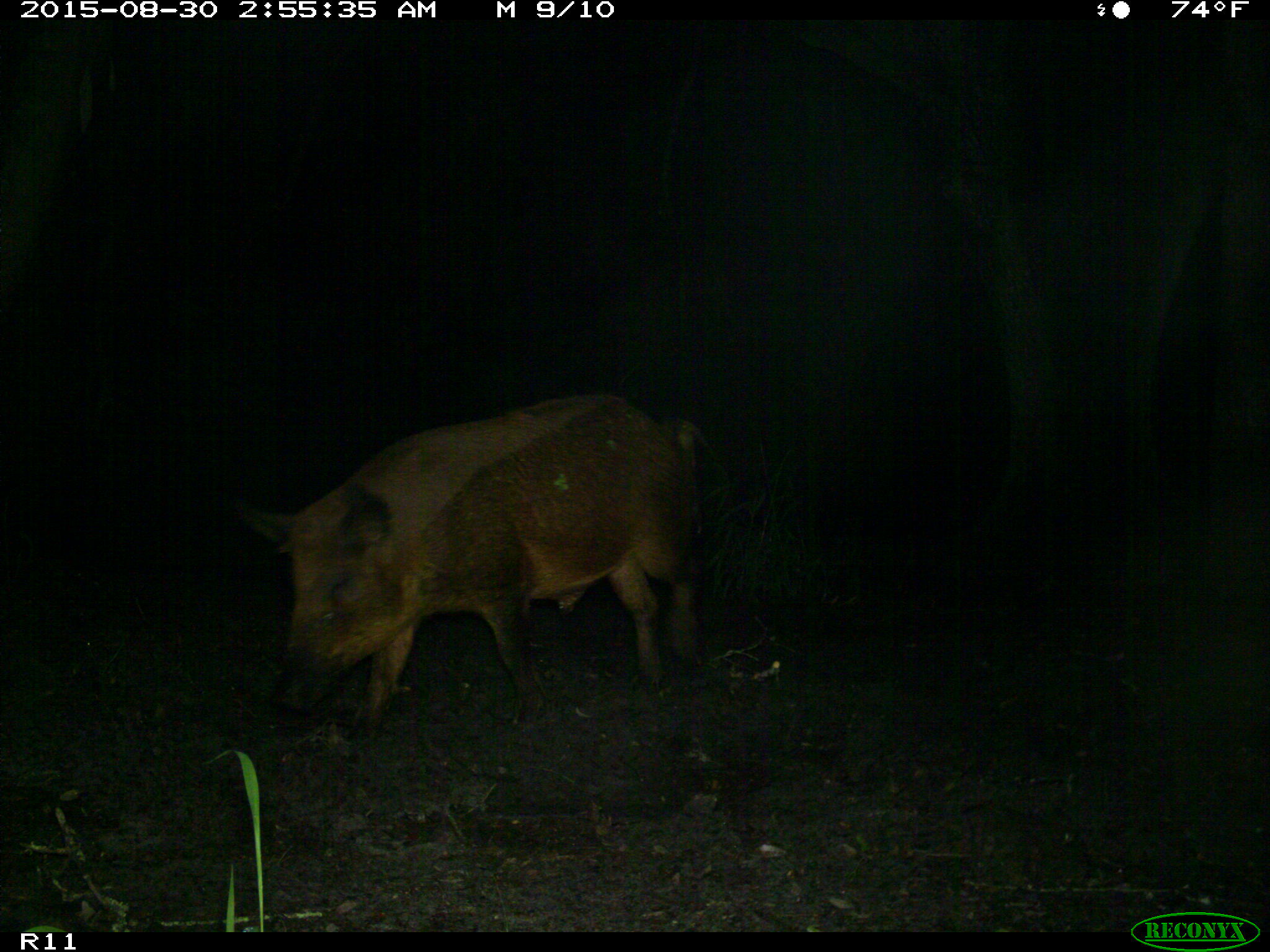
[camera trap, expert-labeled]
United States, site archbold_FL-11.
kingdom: Animalia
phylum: Chordata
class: Mammalia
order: Artiodactyla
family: Suidae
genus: Sus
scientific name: Sus scrofa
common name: wild boar